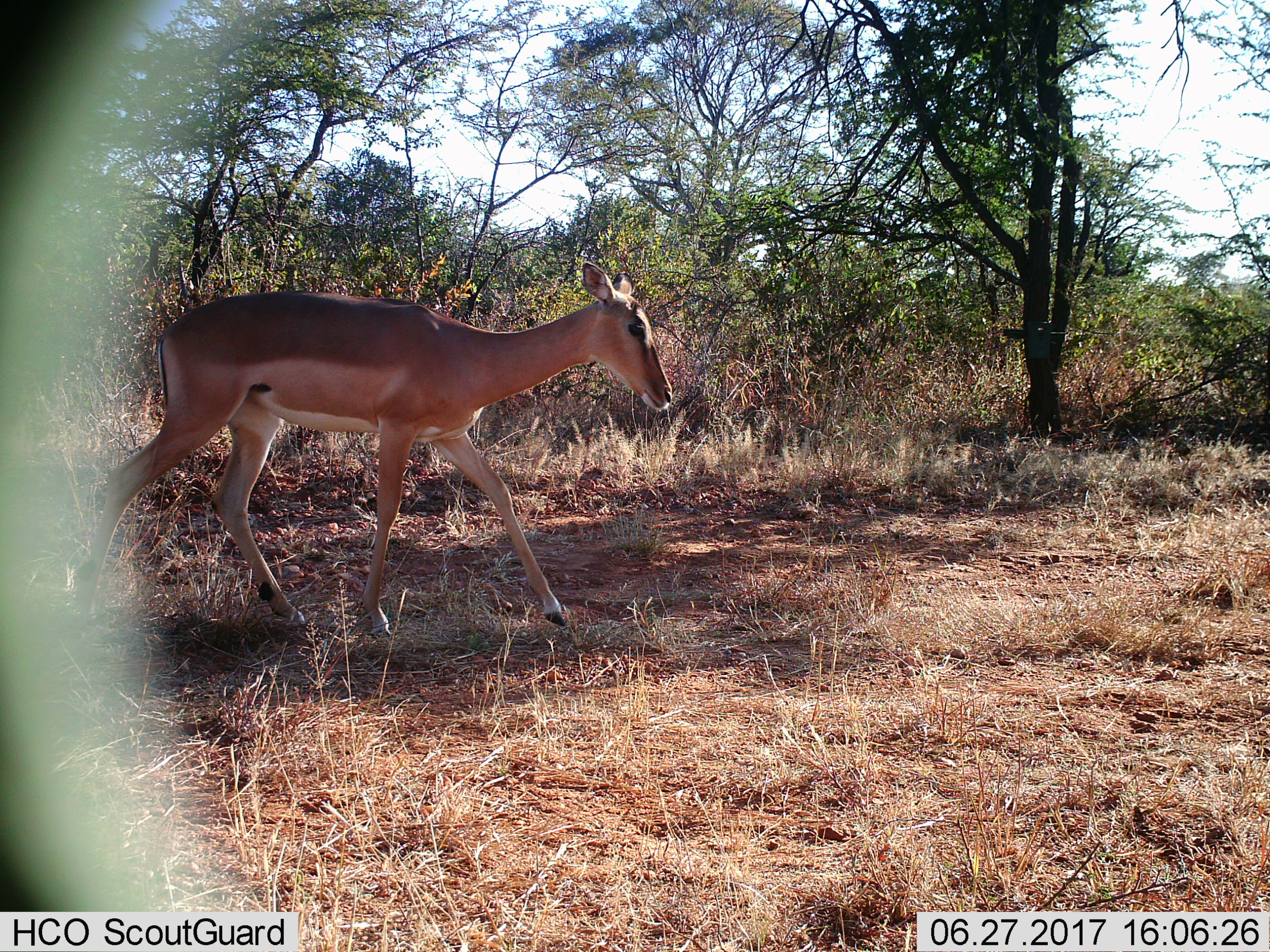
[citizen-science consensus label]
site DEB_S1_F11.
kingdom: Animalia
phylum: Chordata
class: Mammalia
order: Artiodactyla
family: Bovidae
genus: Aepyceros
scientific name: Aepyceros melampus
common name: impala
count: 1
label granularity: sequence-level